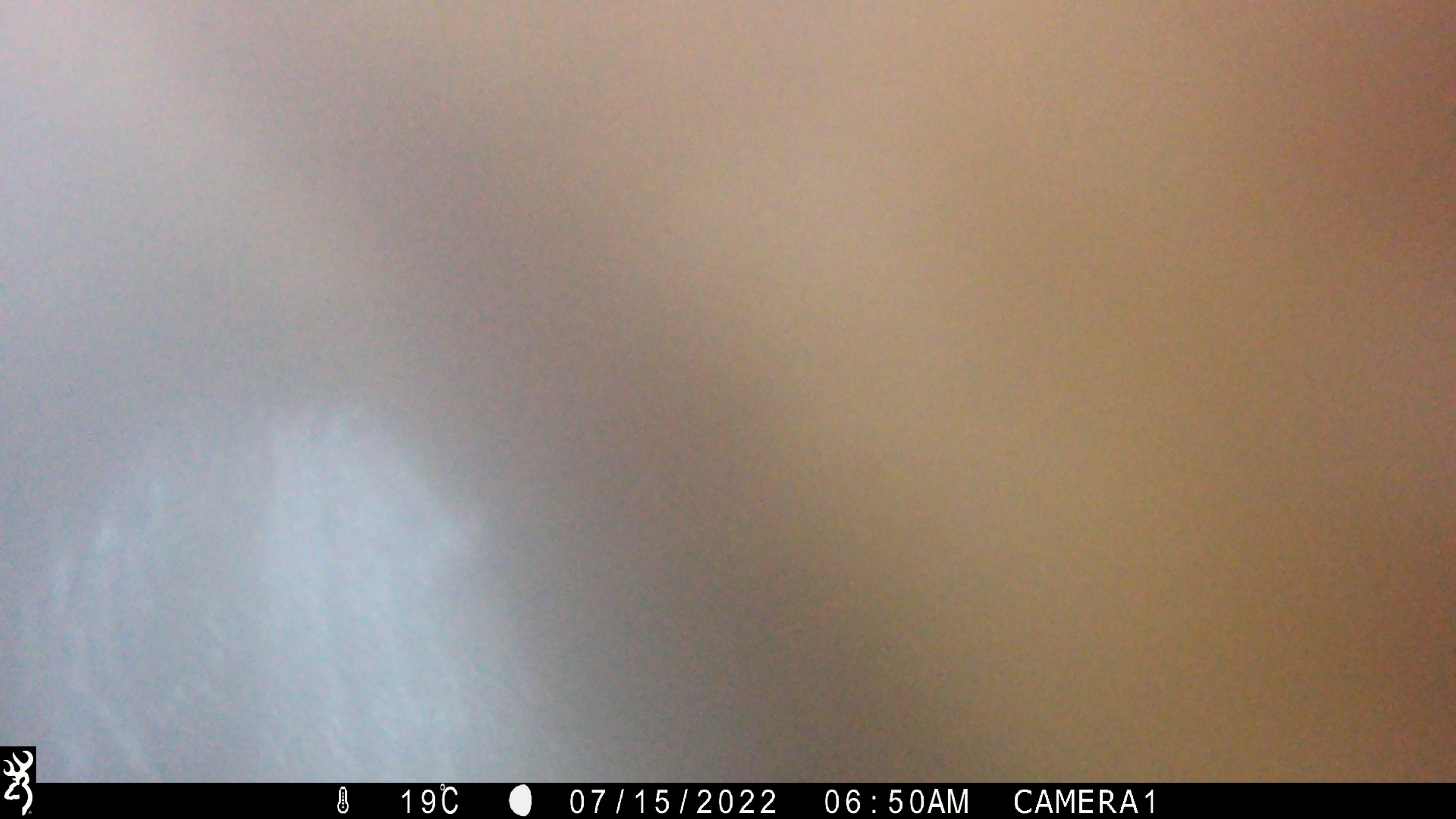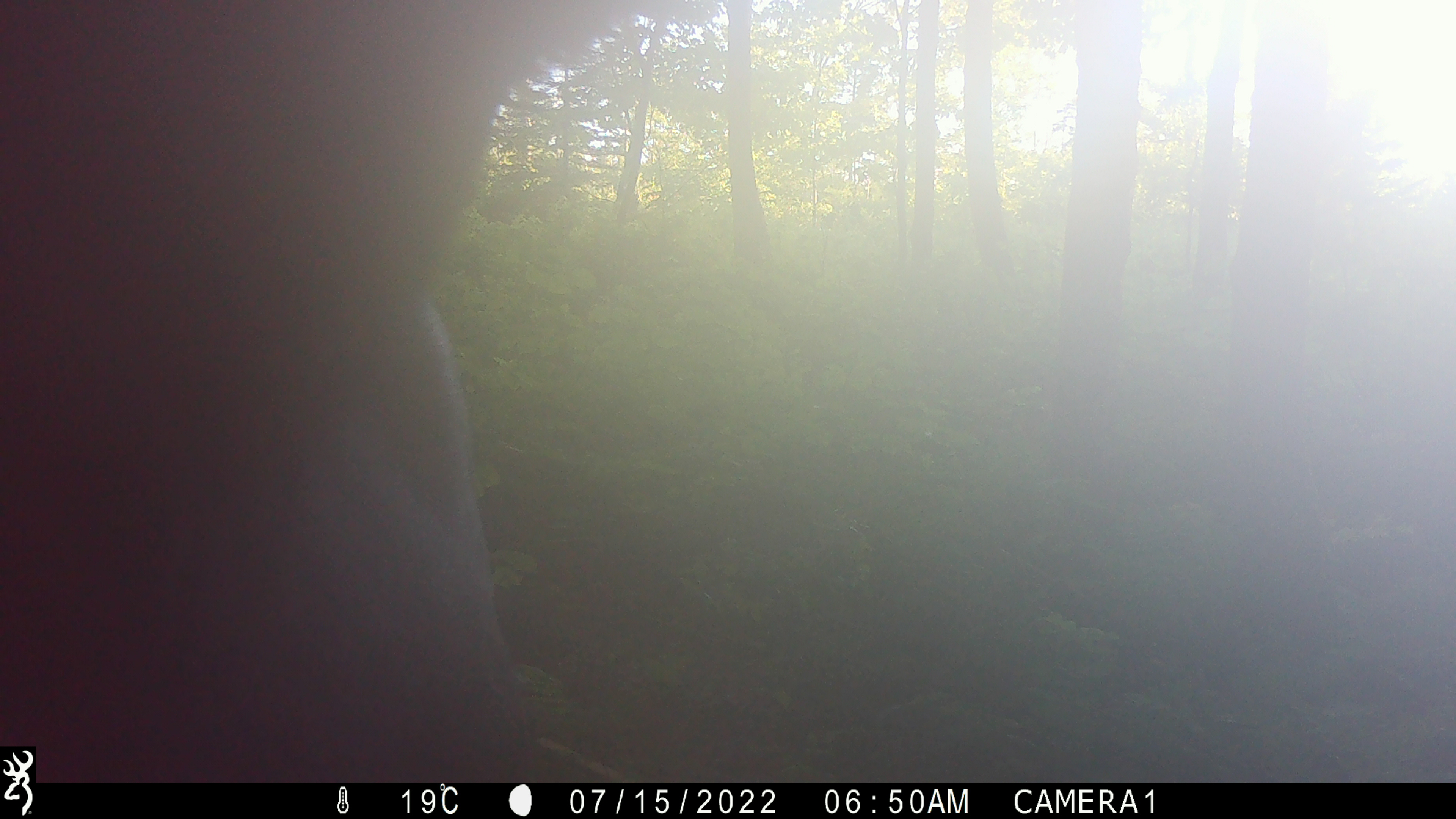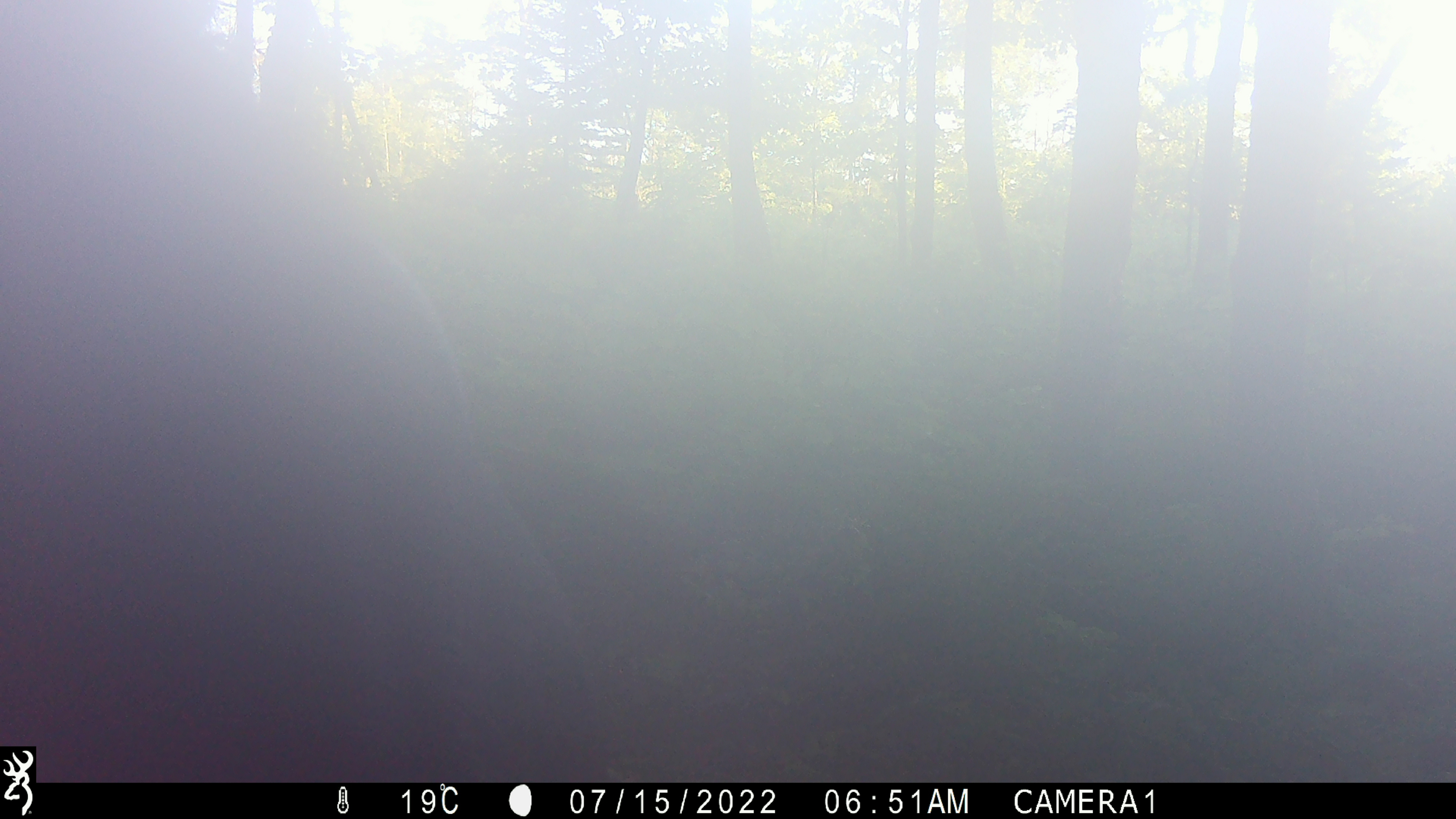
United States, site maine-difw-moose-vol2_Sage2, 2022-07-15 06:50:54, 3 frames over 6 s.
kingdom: Animalia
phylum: Chordata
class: Mammalia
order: Artiodactyla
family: Cervidae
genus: Alces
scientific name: Alces alces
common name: moose